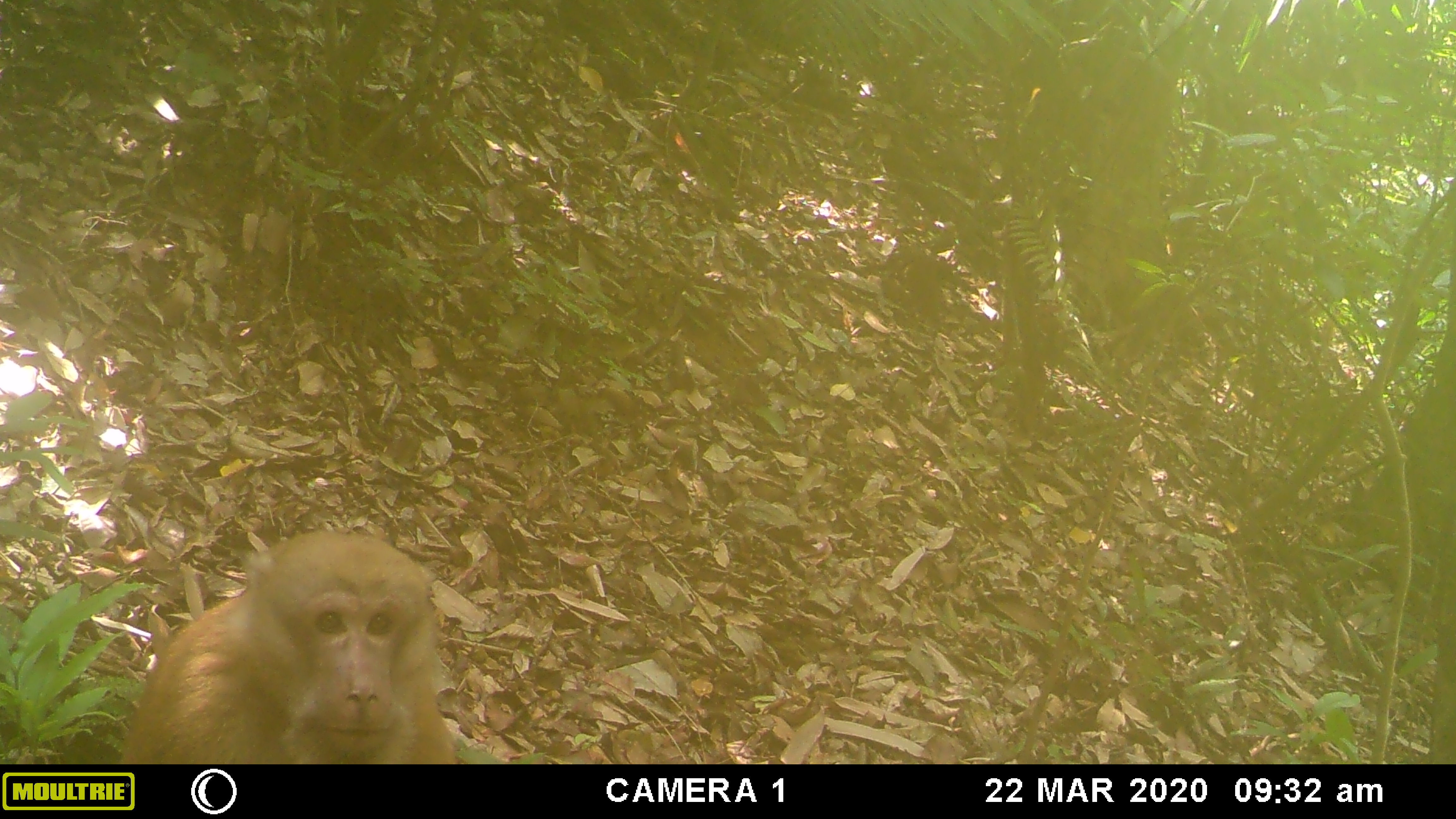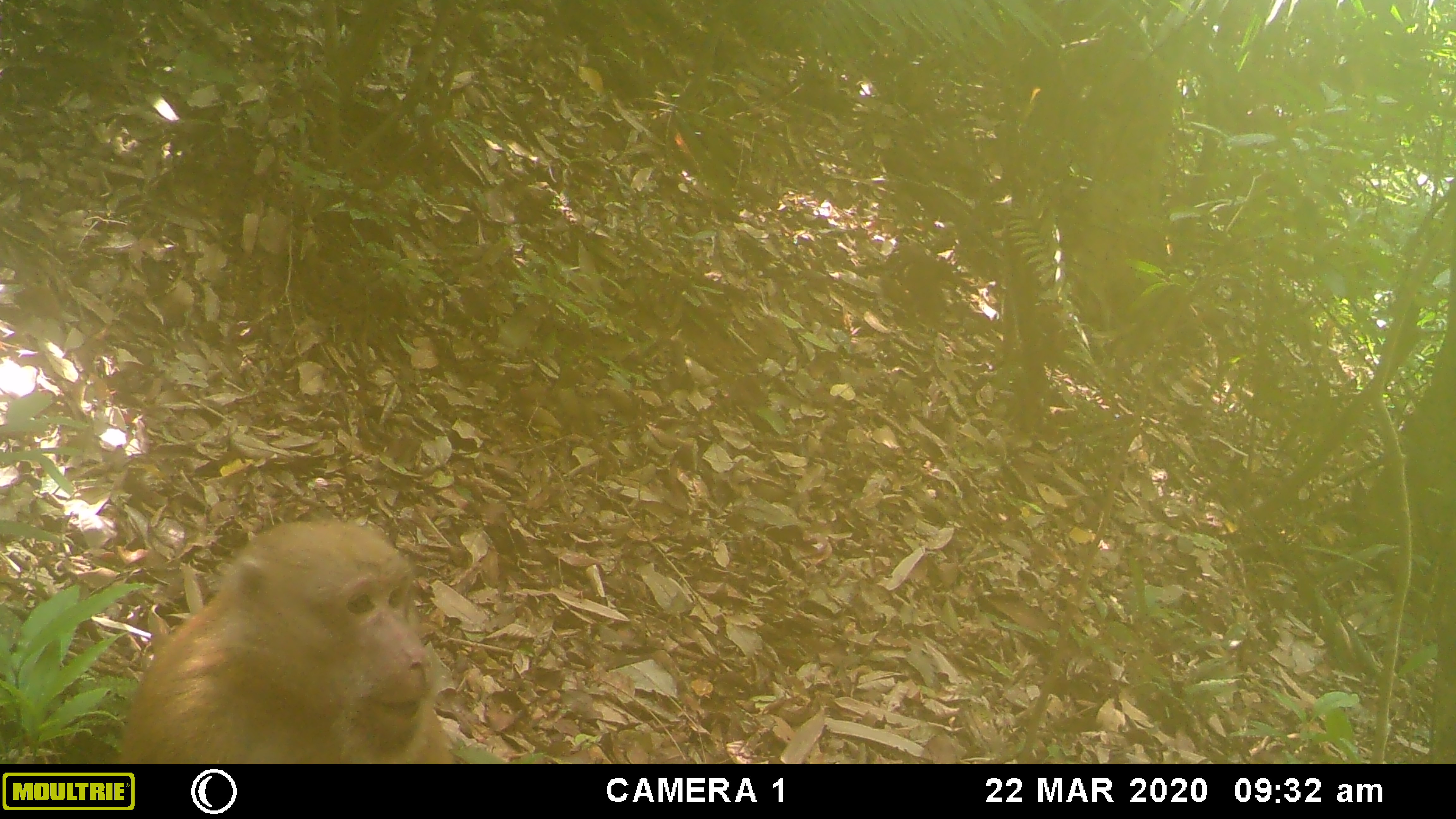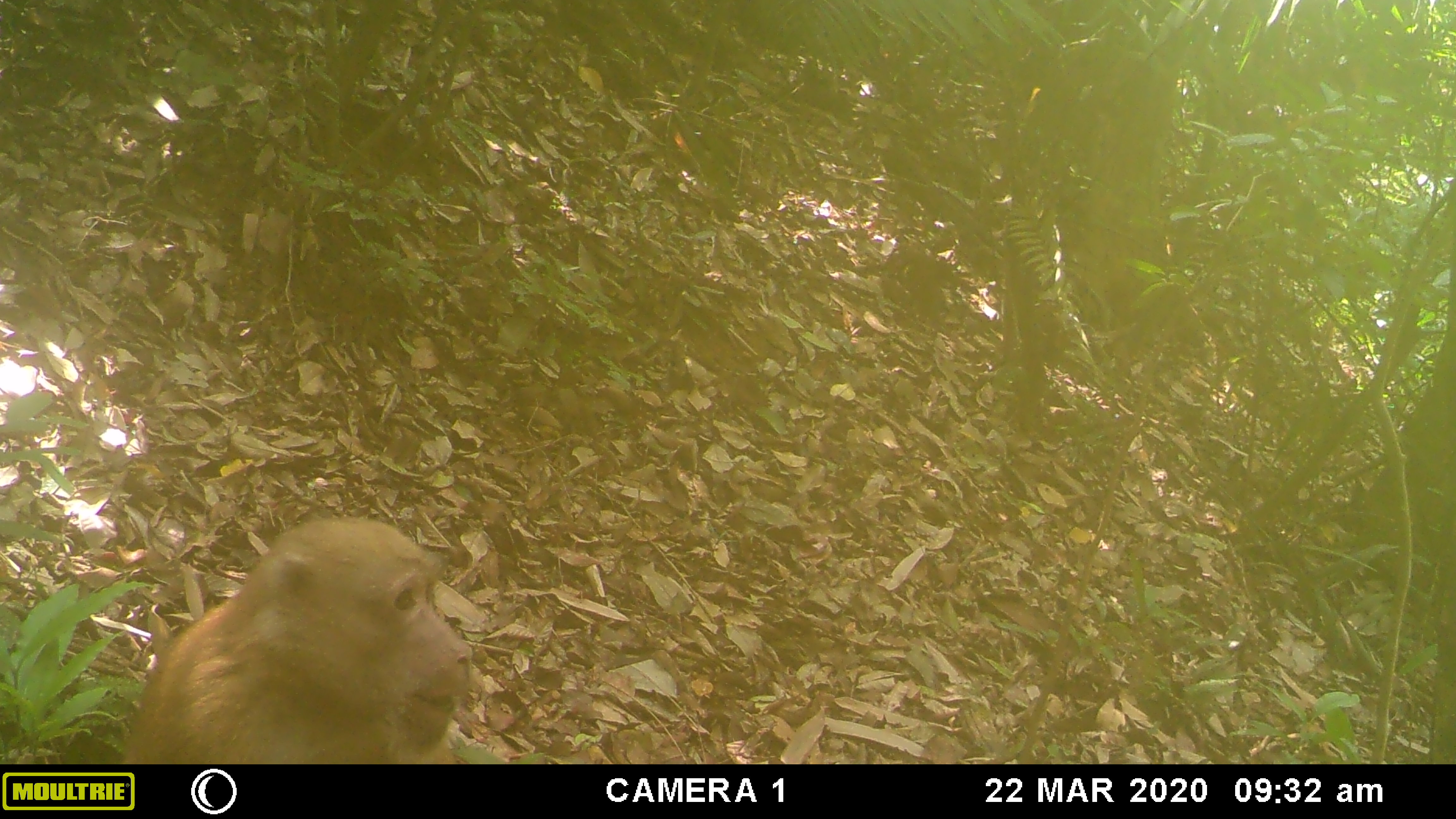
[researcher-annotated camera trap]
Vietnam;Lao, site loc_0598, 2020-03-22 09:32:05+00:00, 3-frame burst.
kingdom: Animalia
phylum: Chordata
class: Mammalia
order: Primates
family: Cercopithecidae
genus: Macaca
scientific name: Macaca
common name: macaques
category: assam or rhesus macaque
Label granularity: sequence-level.